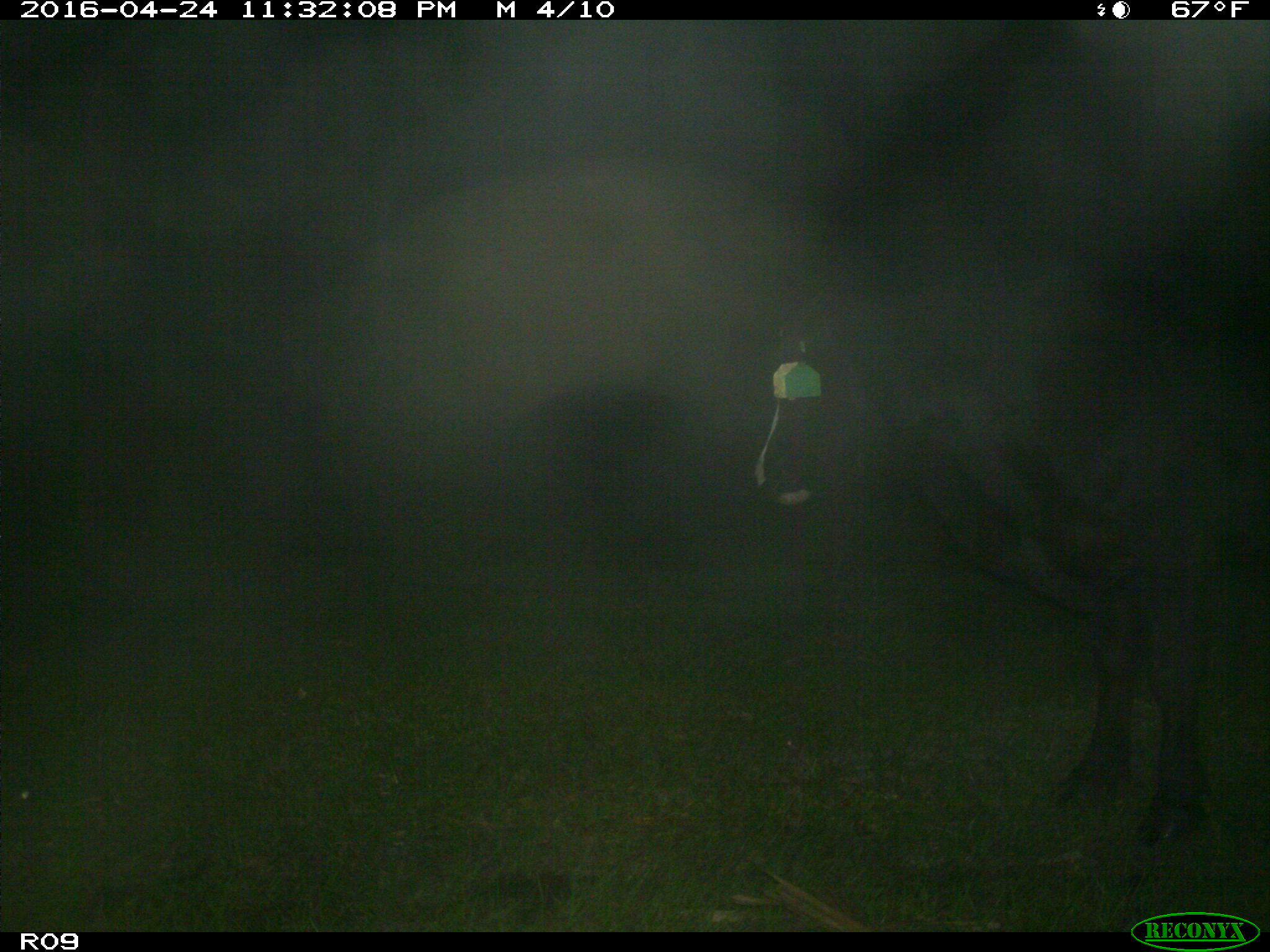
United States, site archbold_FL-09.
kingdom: Animalia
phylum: Chordata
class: Mammalia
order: Artiodactyla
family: Bovidae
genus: Bos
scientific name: Bos taurus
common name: domestic cow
Bos taurus (domestic cow).